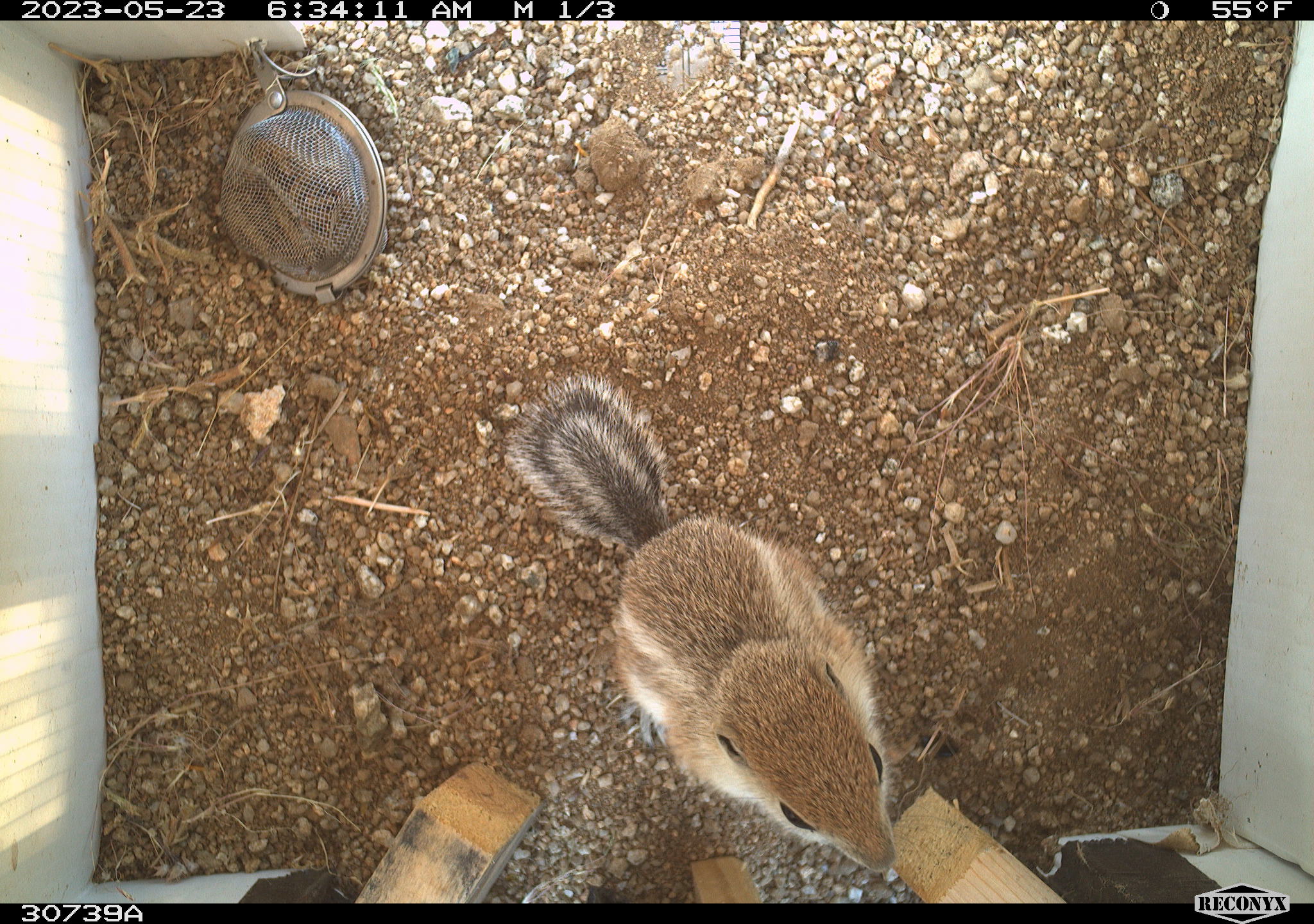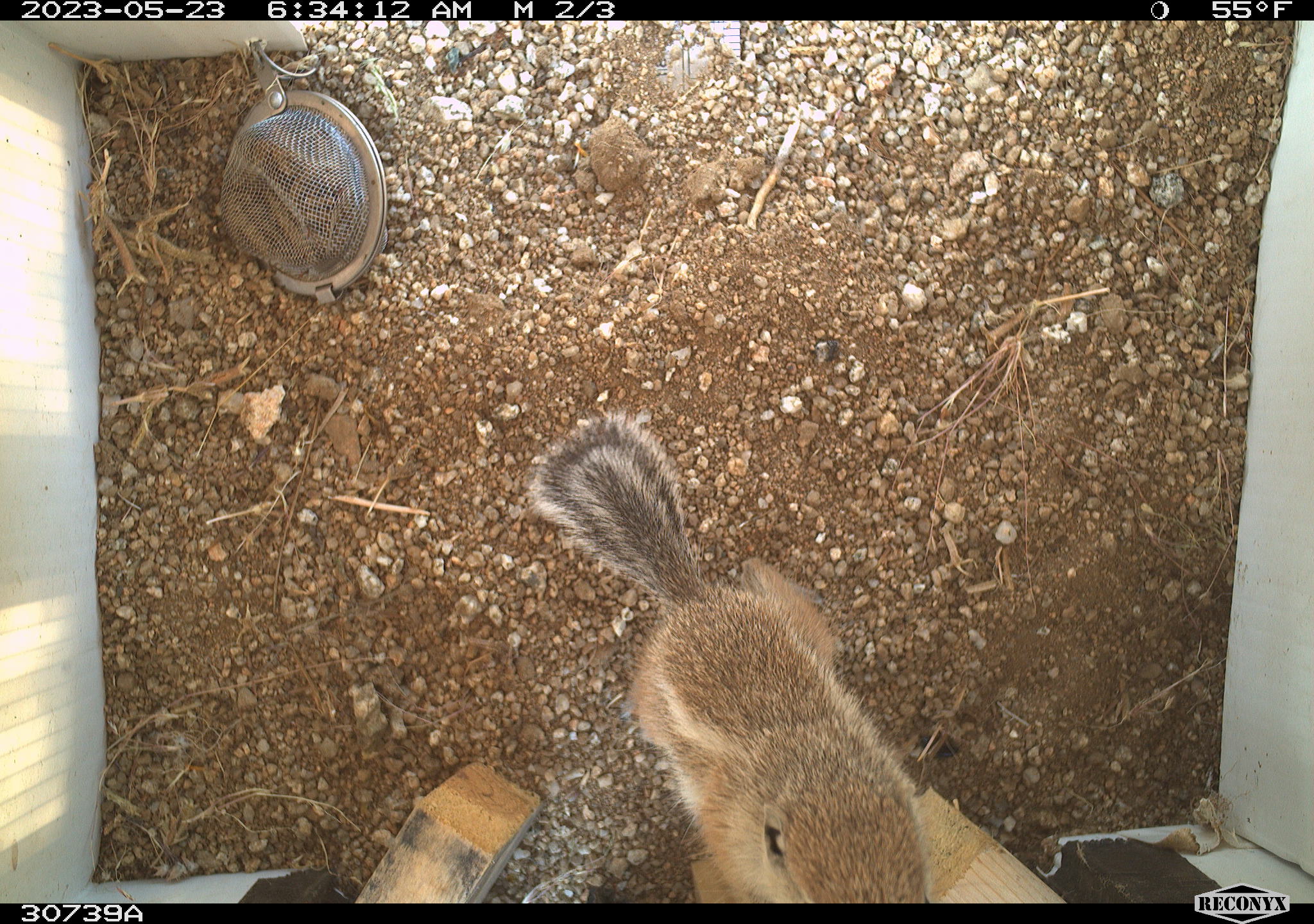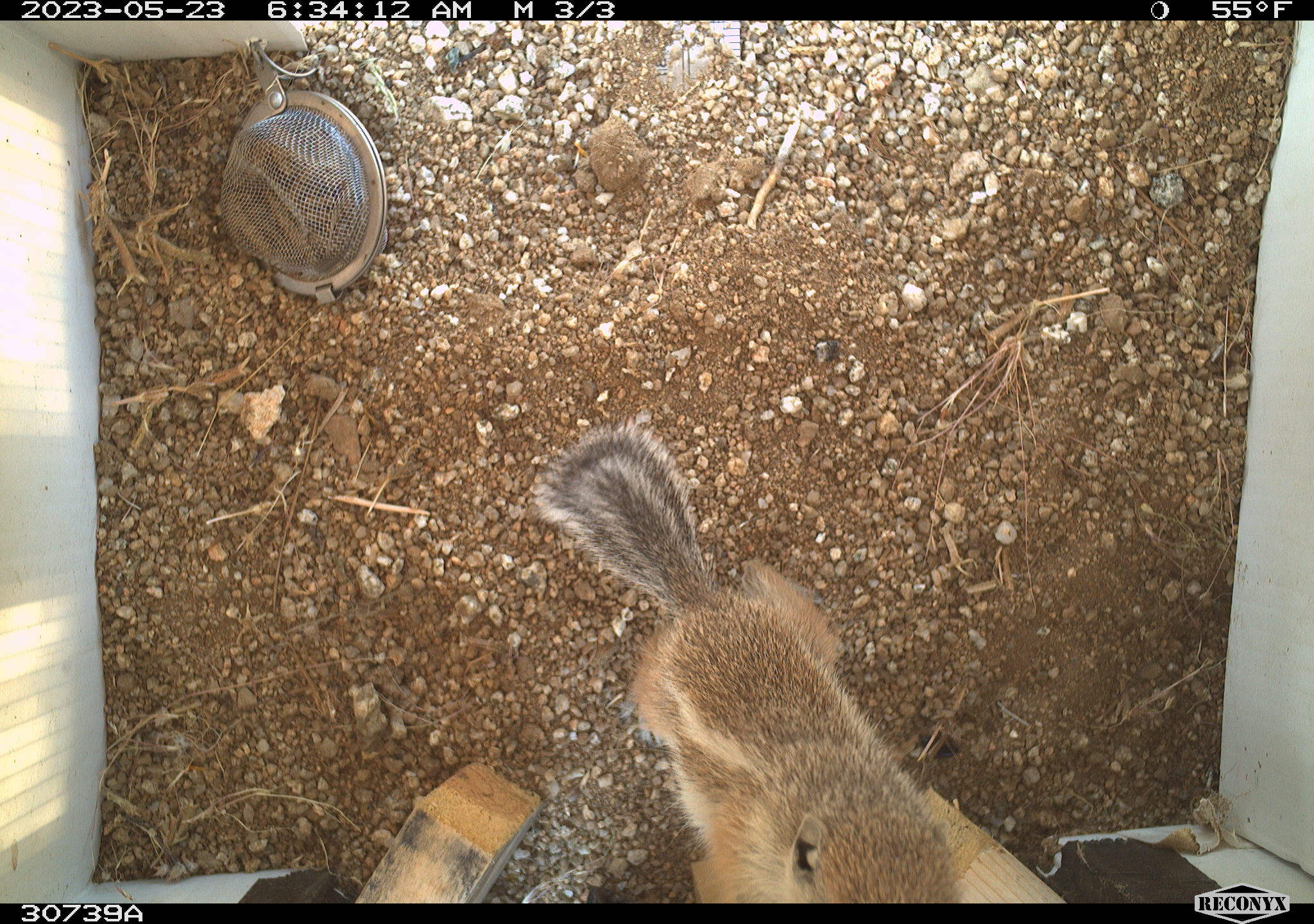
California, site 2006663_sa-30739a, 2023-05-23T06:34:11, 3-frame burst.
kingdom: Animalia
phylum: Chordata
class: Mammalia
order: Rodentia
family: Sciuridae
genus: Ammospermophilus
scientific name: Ammospermophilus leucurus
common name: white-tailed antelope squirrel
White-tailed antelope squirrel (Ammospermophilus leucurus).